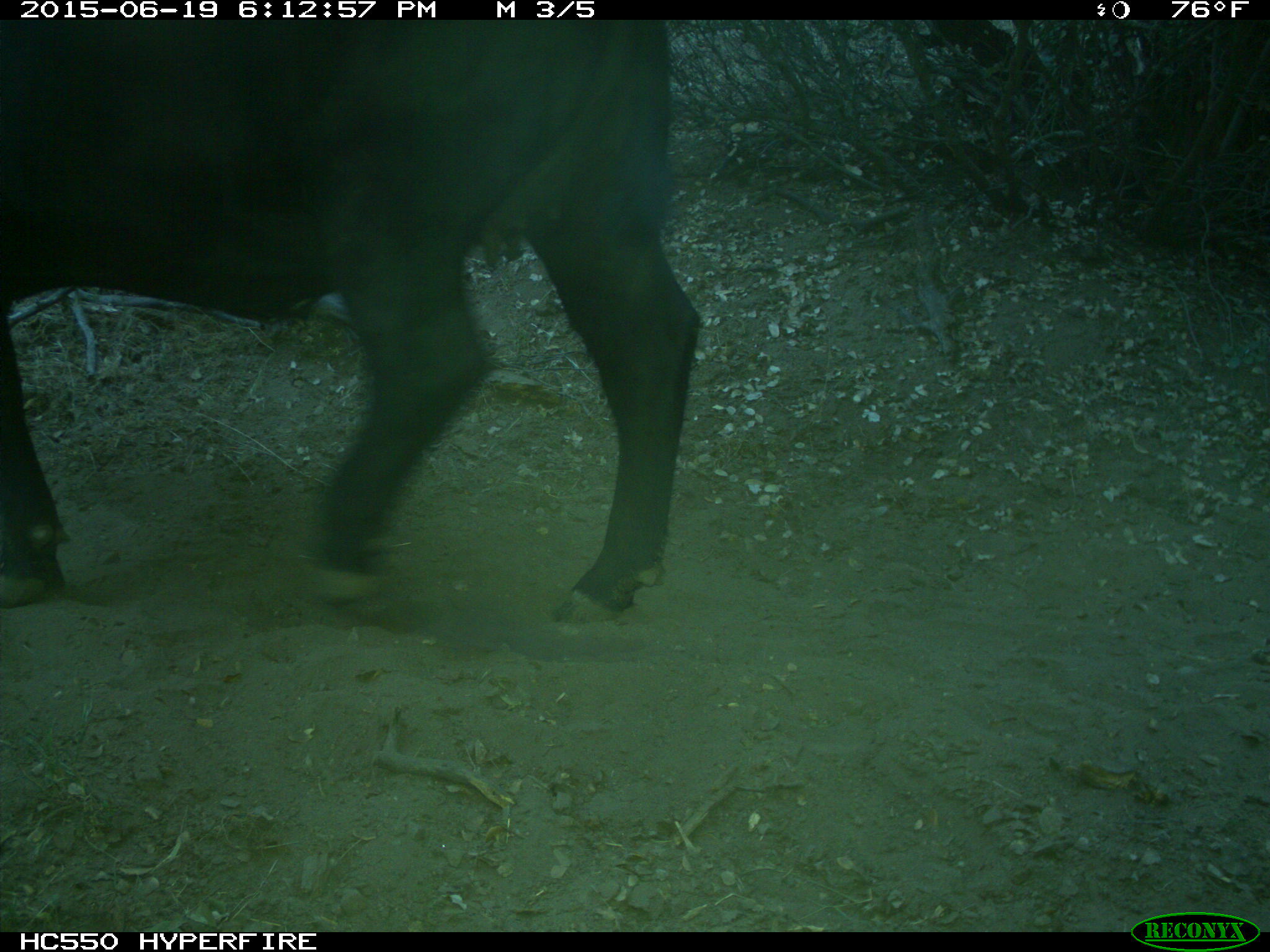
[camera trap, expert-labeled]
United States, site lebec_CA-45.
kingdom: Animalia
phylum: Chordata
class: Mammalia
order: Artiodactyla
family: Bovidae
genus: Bos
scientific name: Bos taurus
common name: domestic cow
Bos taurus (domestic cow).